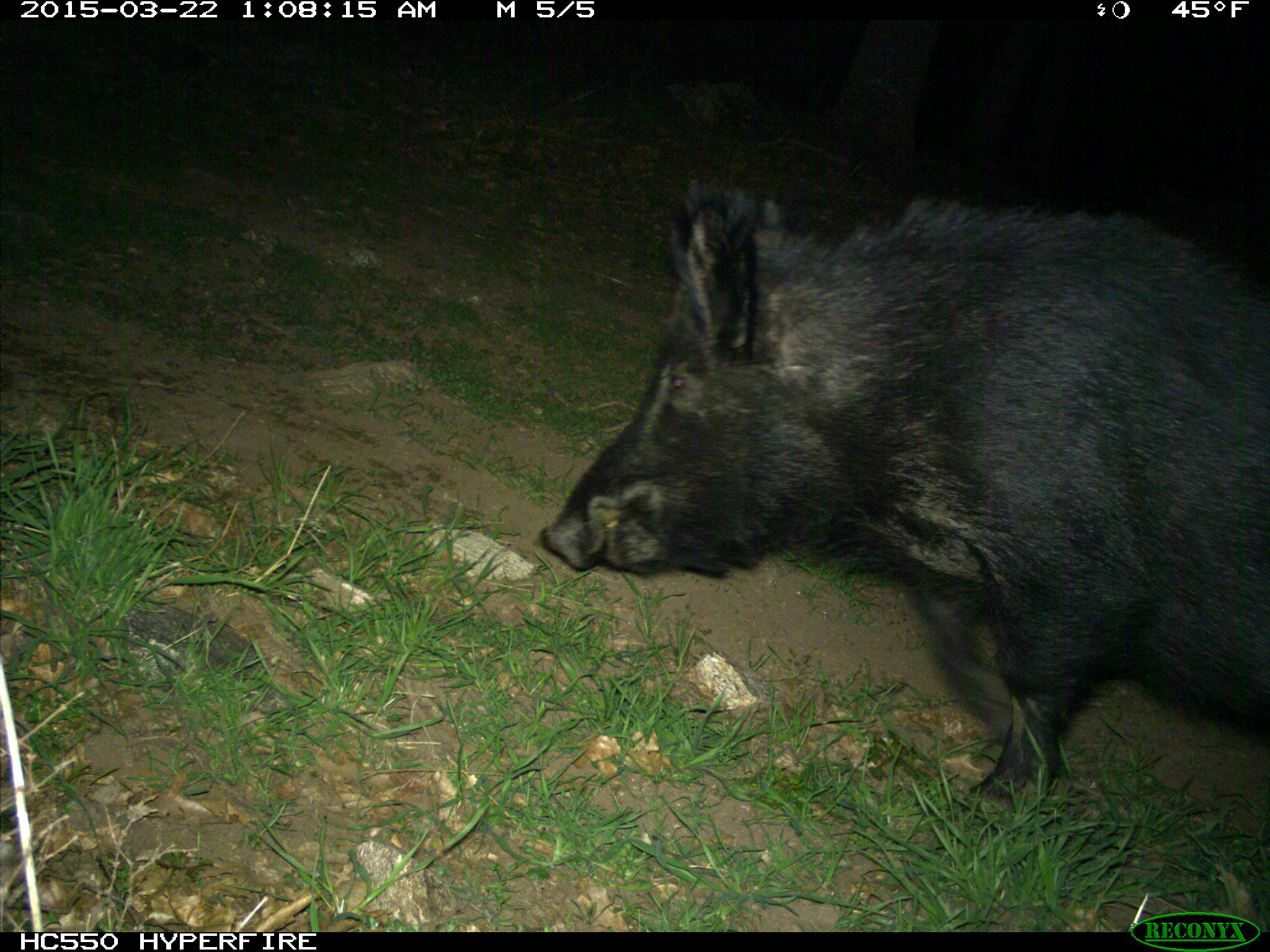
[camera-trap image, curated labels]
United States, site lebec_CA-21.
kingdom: Animalia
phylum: Chordata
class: Mammalia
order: Artiodactyla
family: Suidae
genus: Sus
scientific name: Sus scrofa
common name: wild boar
Sus scrofa (wild boar).